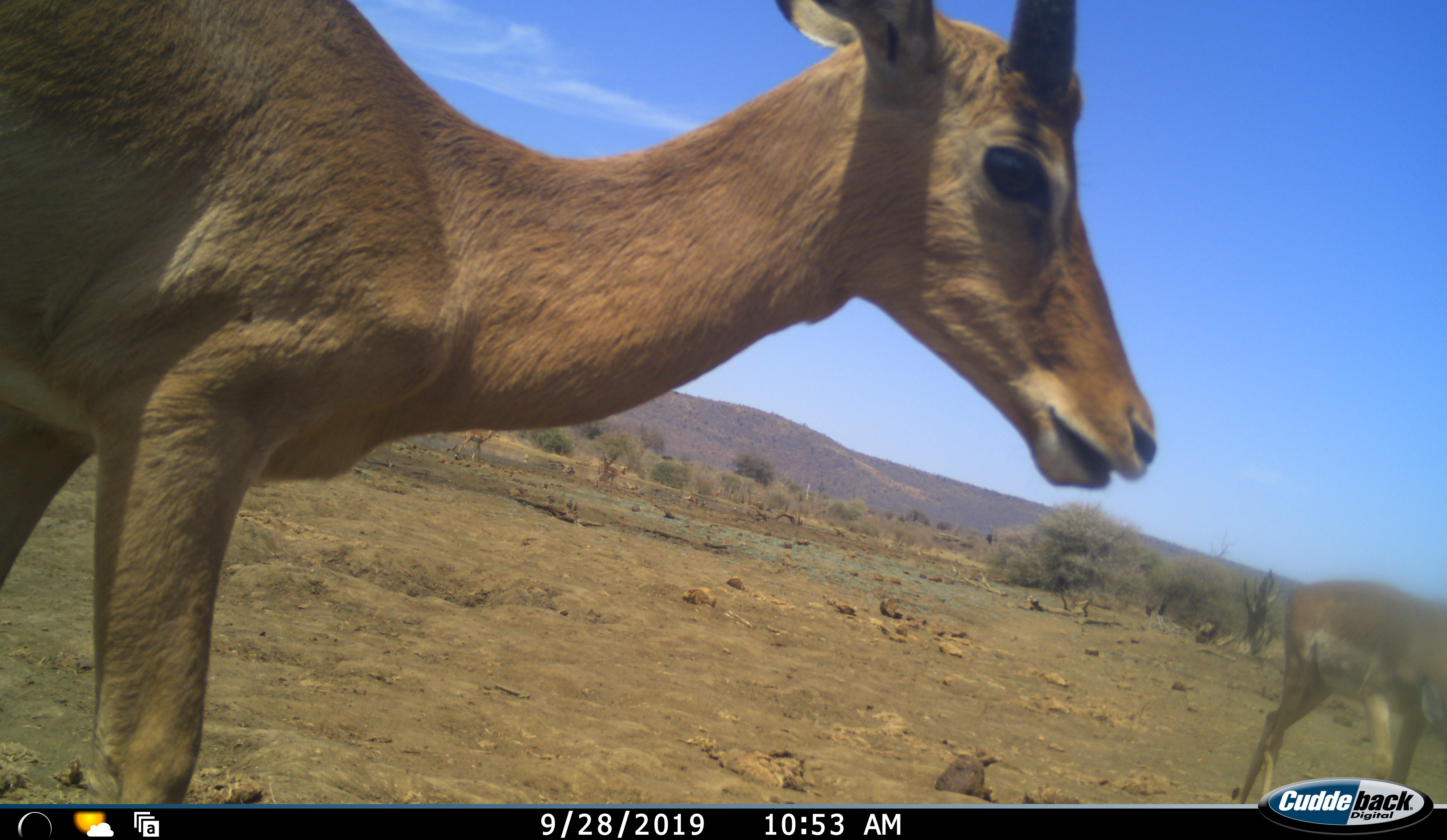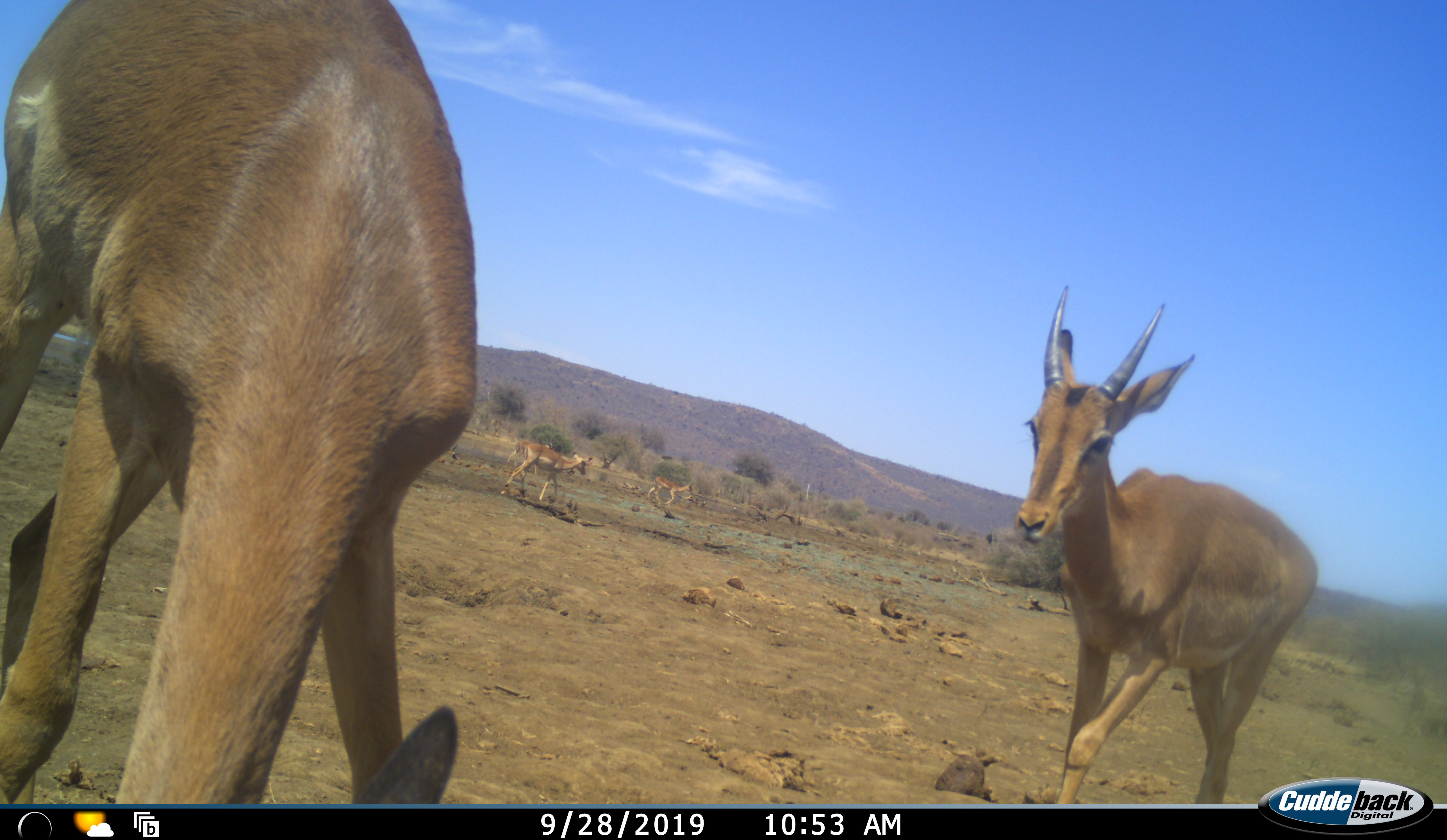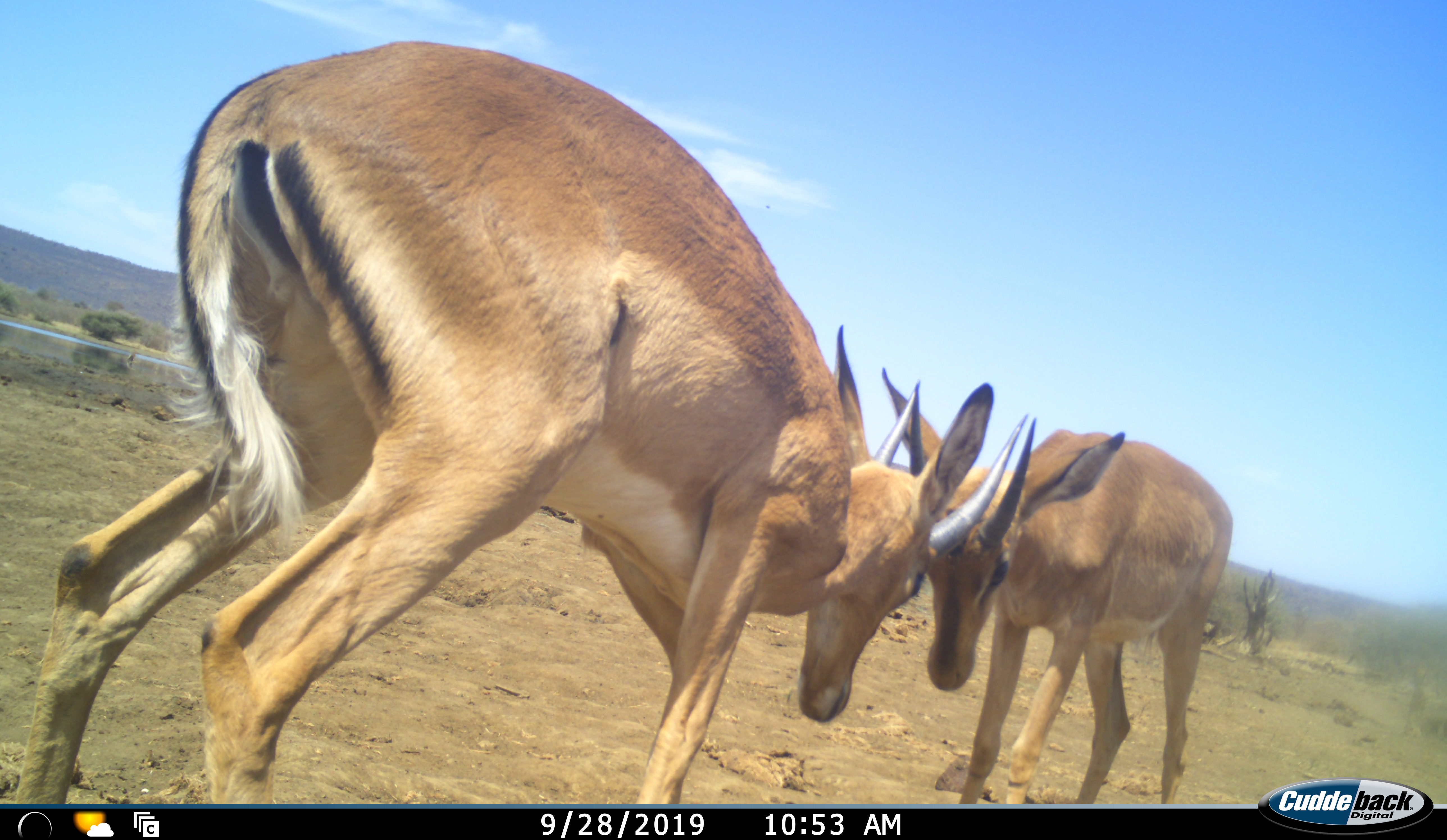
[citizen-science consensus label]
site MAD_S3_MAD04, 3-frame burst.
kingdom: Animalia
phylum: Chordata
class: Mammalia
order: Artiodactyla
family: Bovidae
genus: Aepyceros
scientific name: Aepyceros melampus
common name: impala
Impala (Aepyceros melampus), count 2. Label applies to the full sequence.